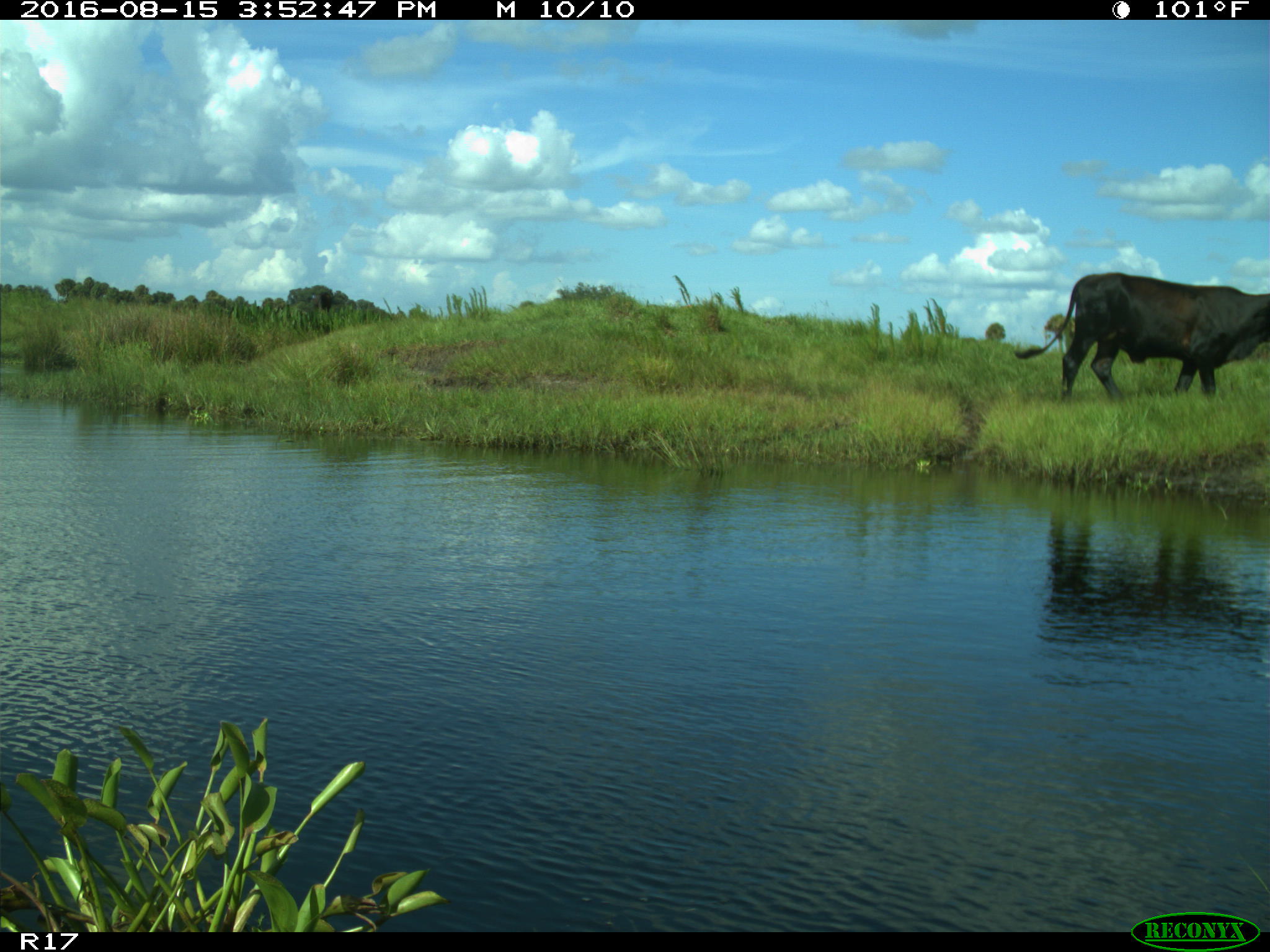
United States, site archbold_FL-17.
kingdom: Animalia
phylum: Chordata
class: Mammalia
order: Artiodactyla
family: Bovidae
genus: Bos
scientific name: Bos taurus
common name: domestic cow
Bos taurus (domestic cow).